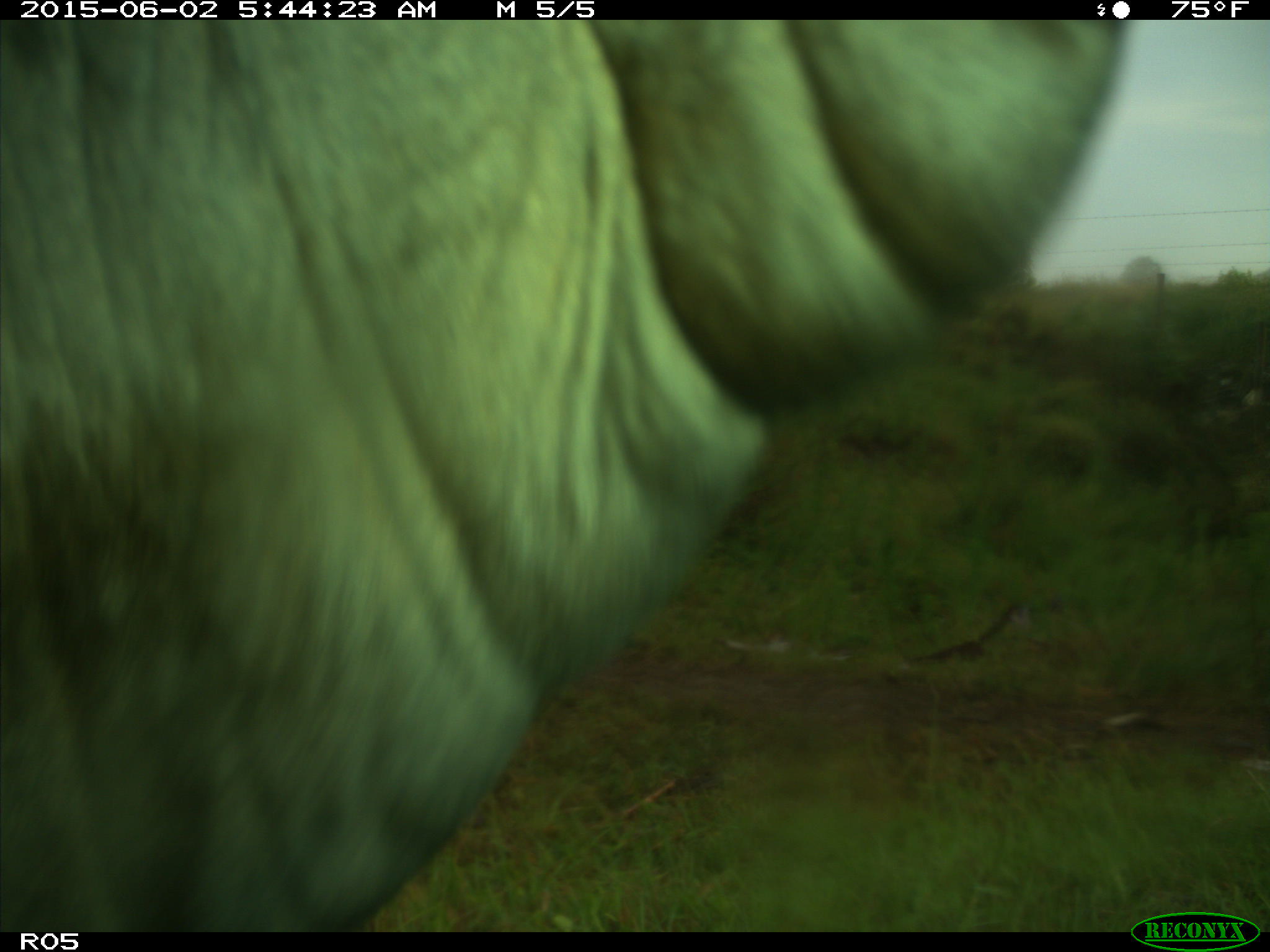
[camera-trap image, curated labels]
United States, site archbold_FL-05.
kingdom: Animalia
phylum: Chordata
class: Mammalia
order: Artiodactyla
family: Bovidae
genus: Bos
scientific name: Bos taurus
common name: domestic cow